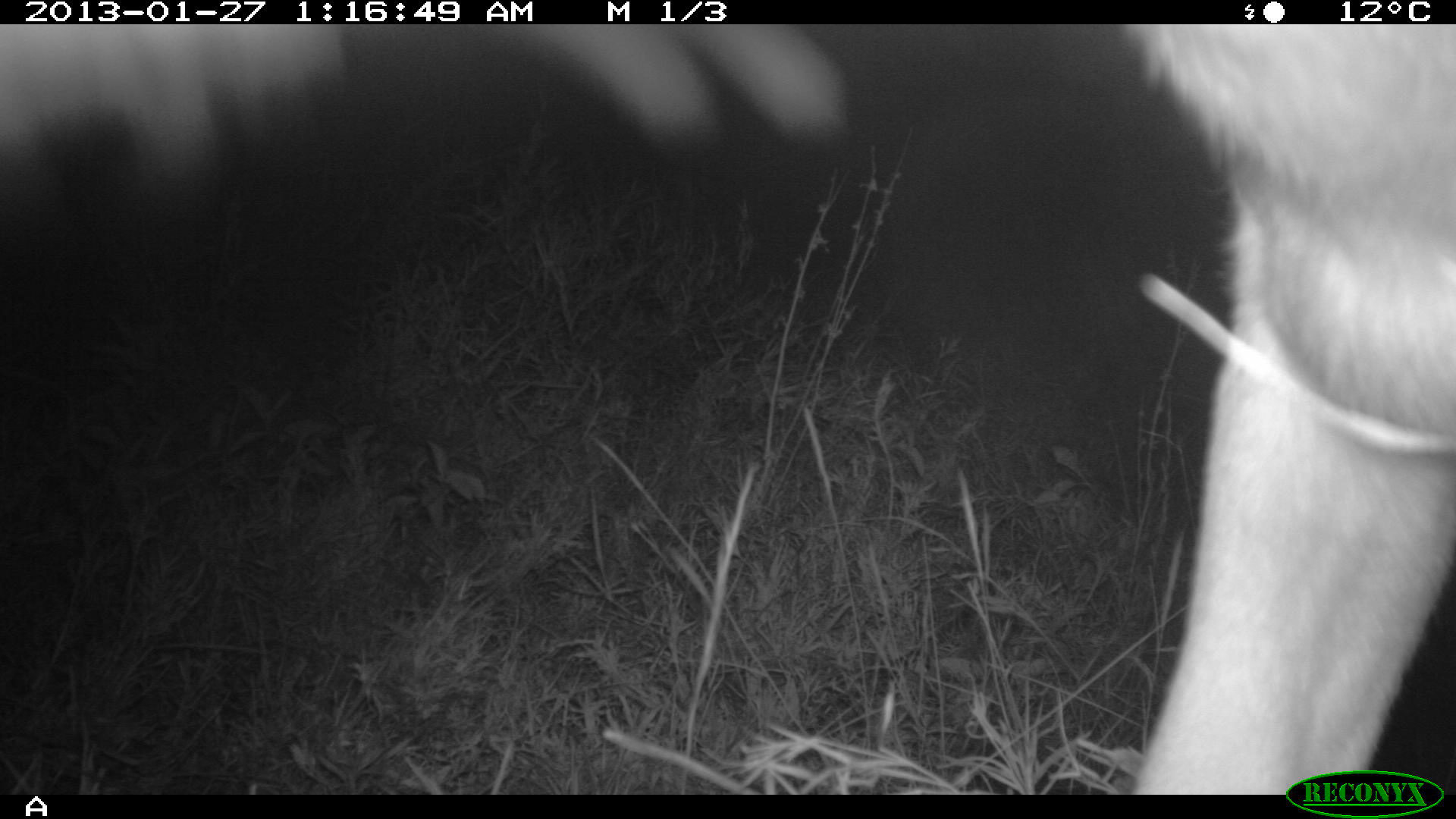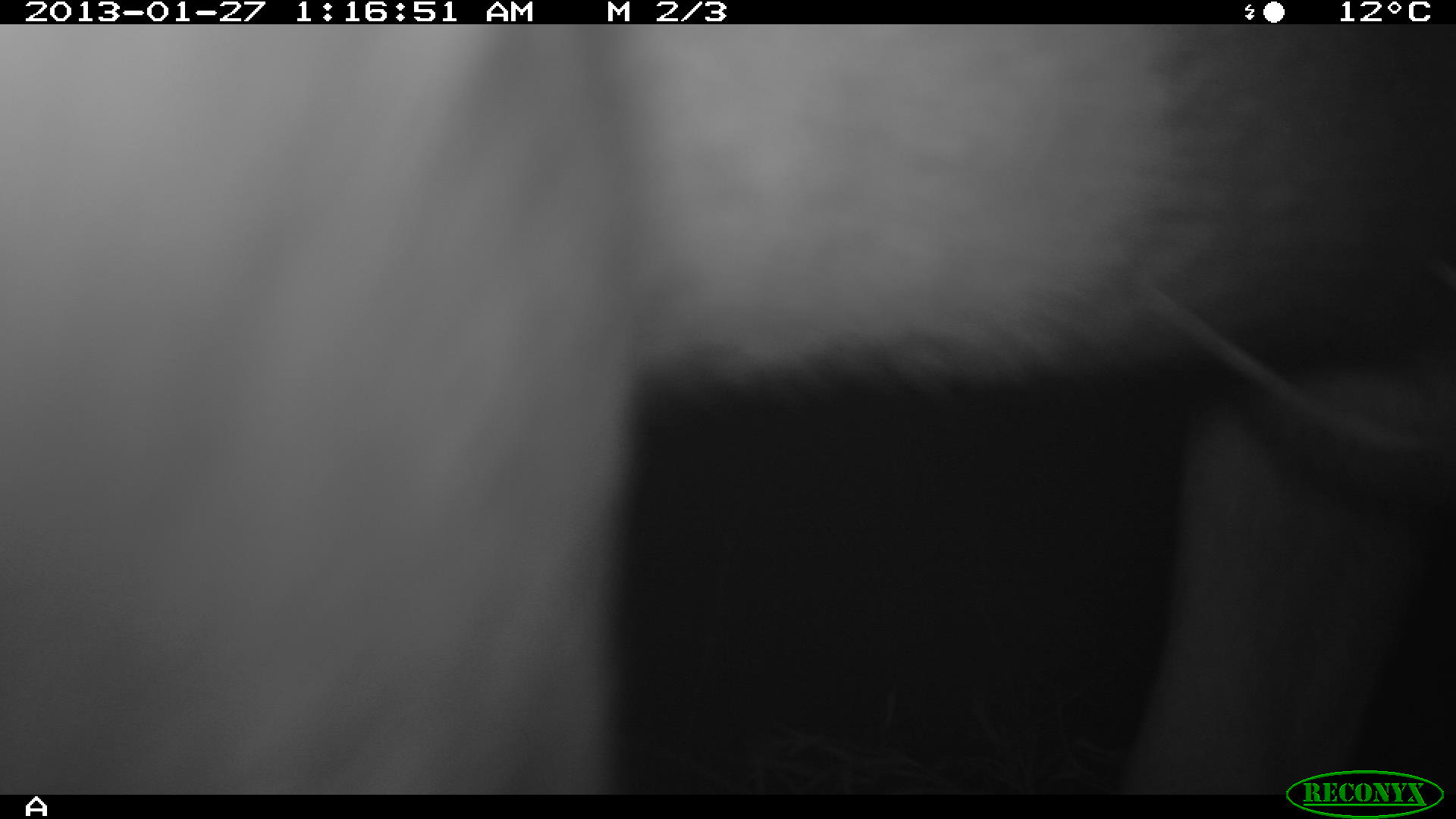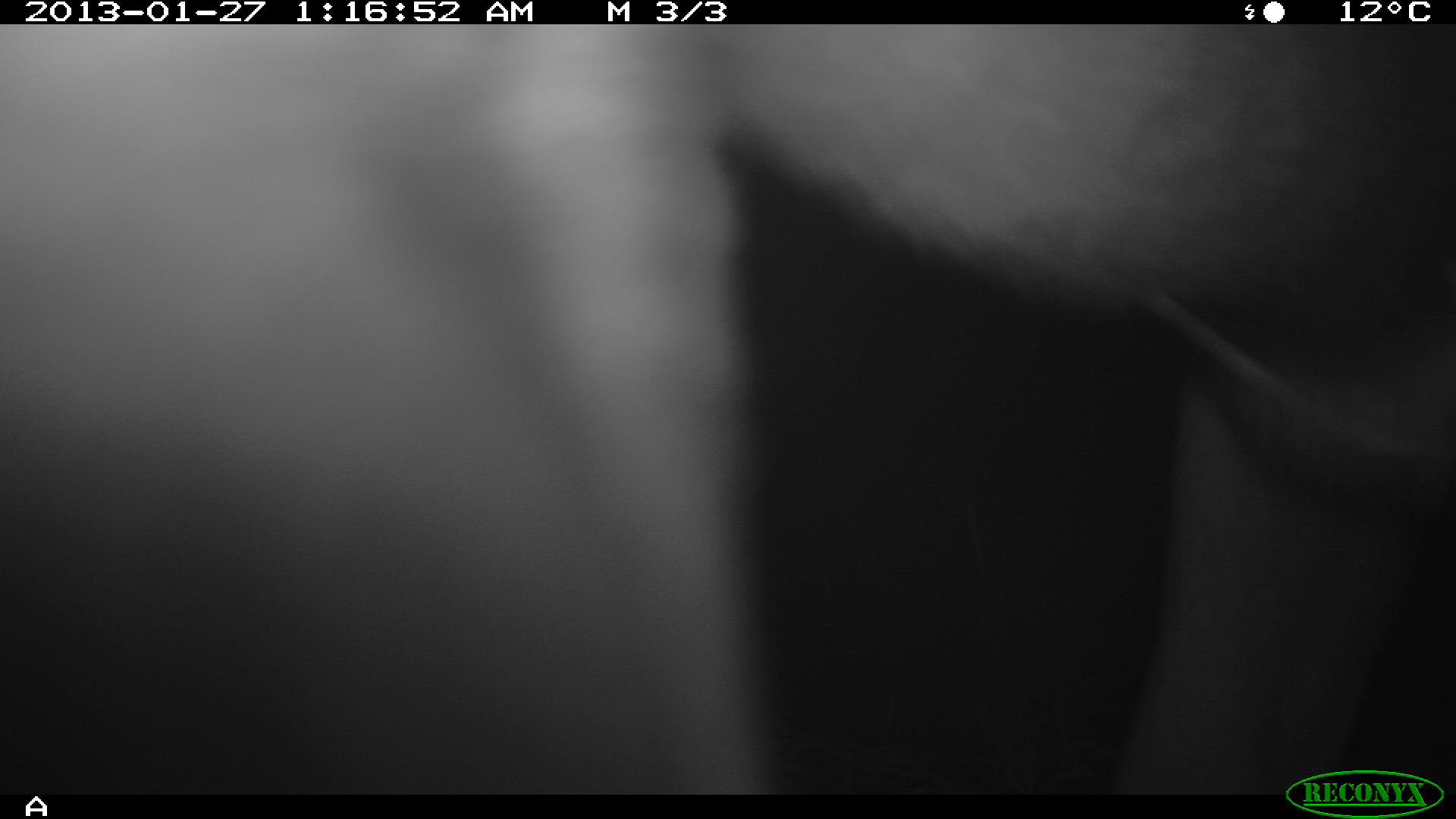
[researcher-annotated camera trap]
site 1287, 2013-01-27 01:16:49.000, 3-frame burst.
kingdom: Animalia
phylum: Chordata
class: Mammalia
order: Artiodactyla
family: Bovidae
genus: Aepyceros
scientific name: Aepyceros melampus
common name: impala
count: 1